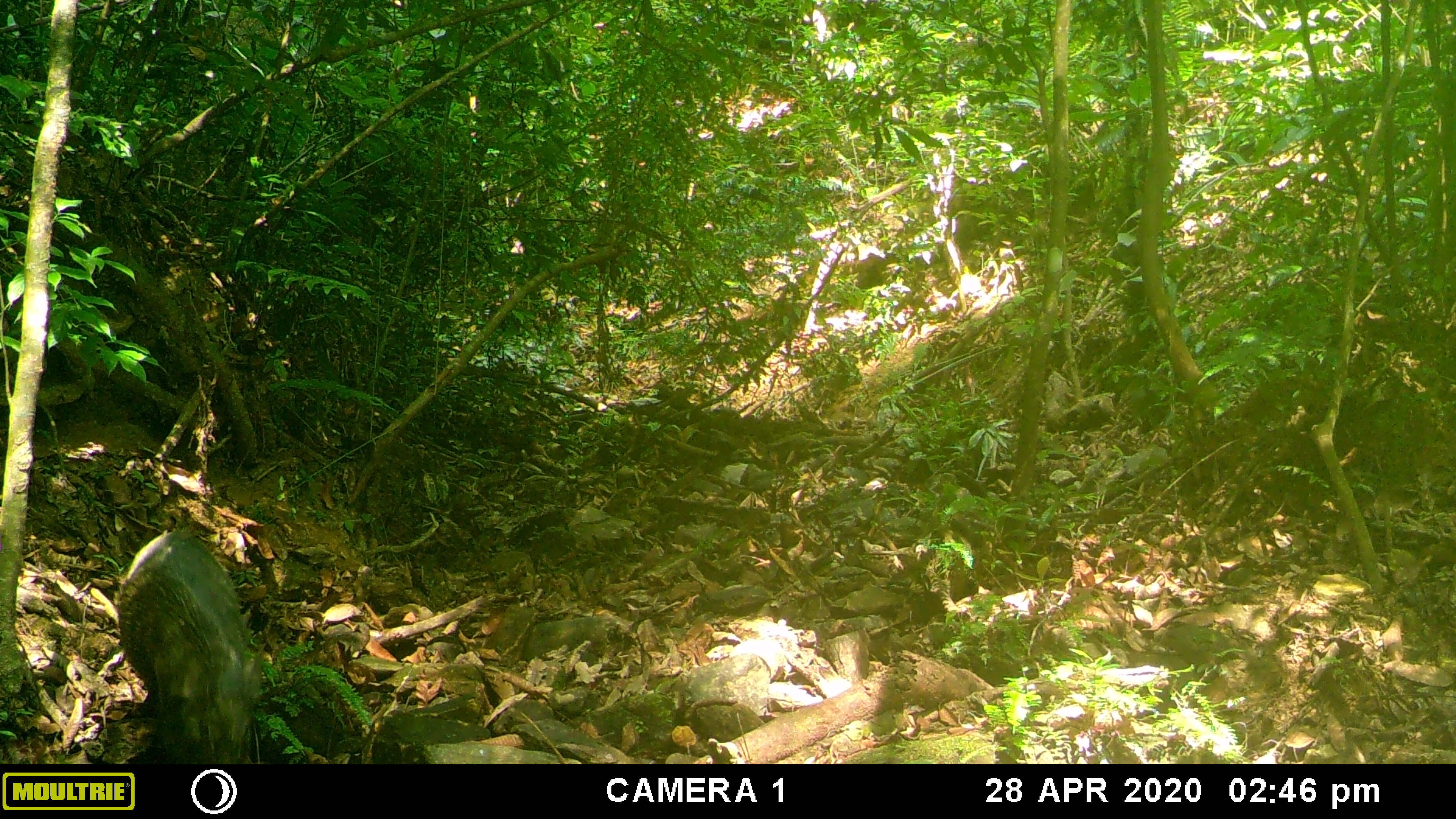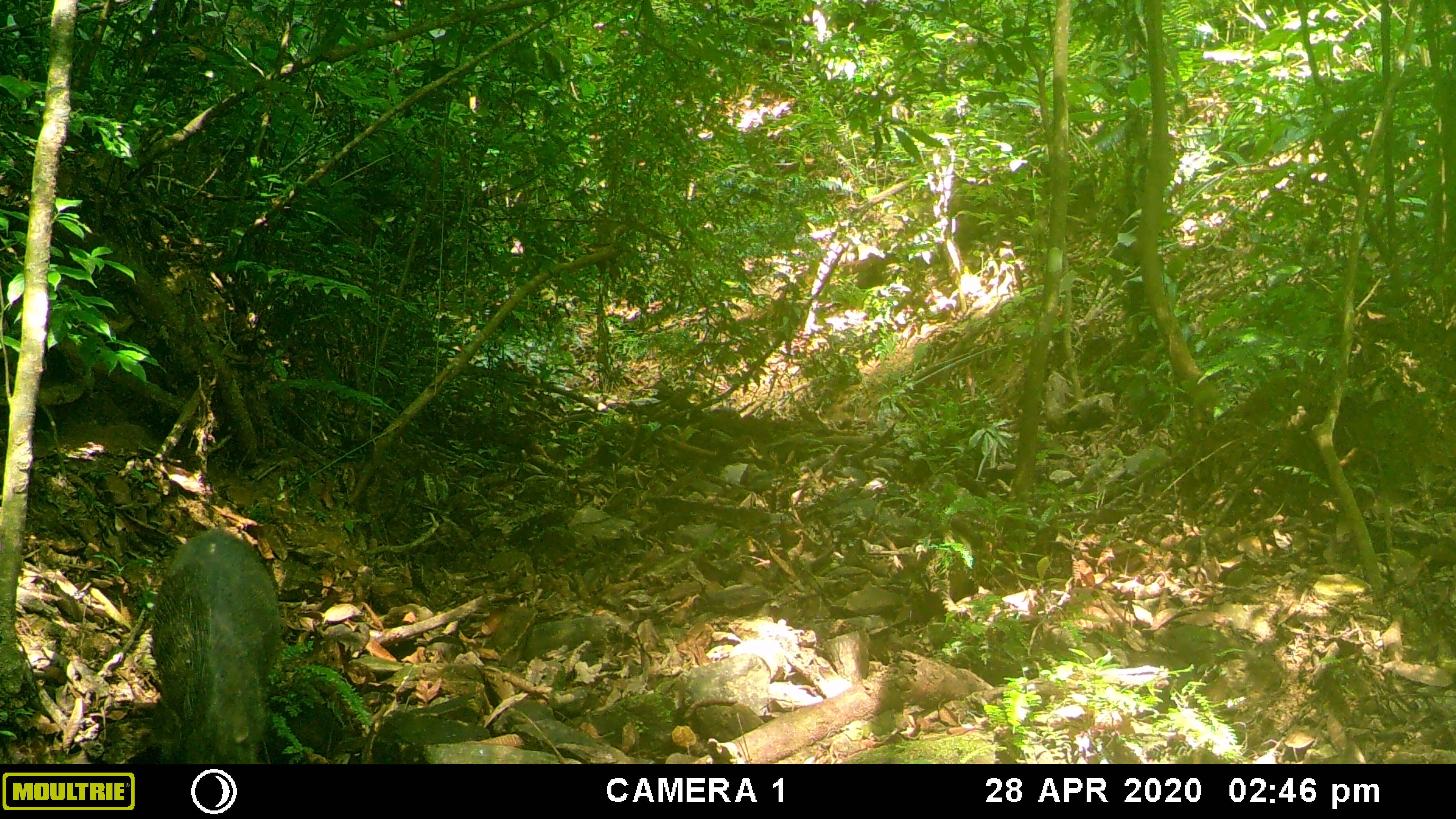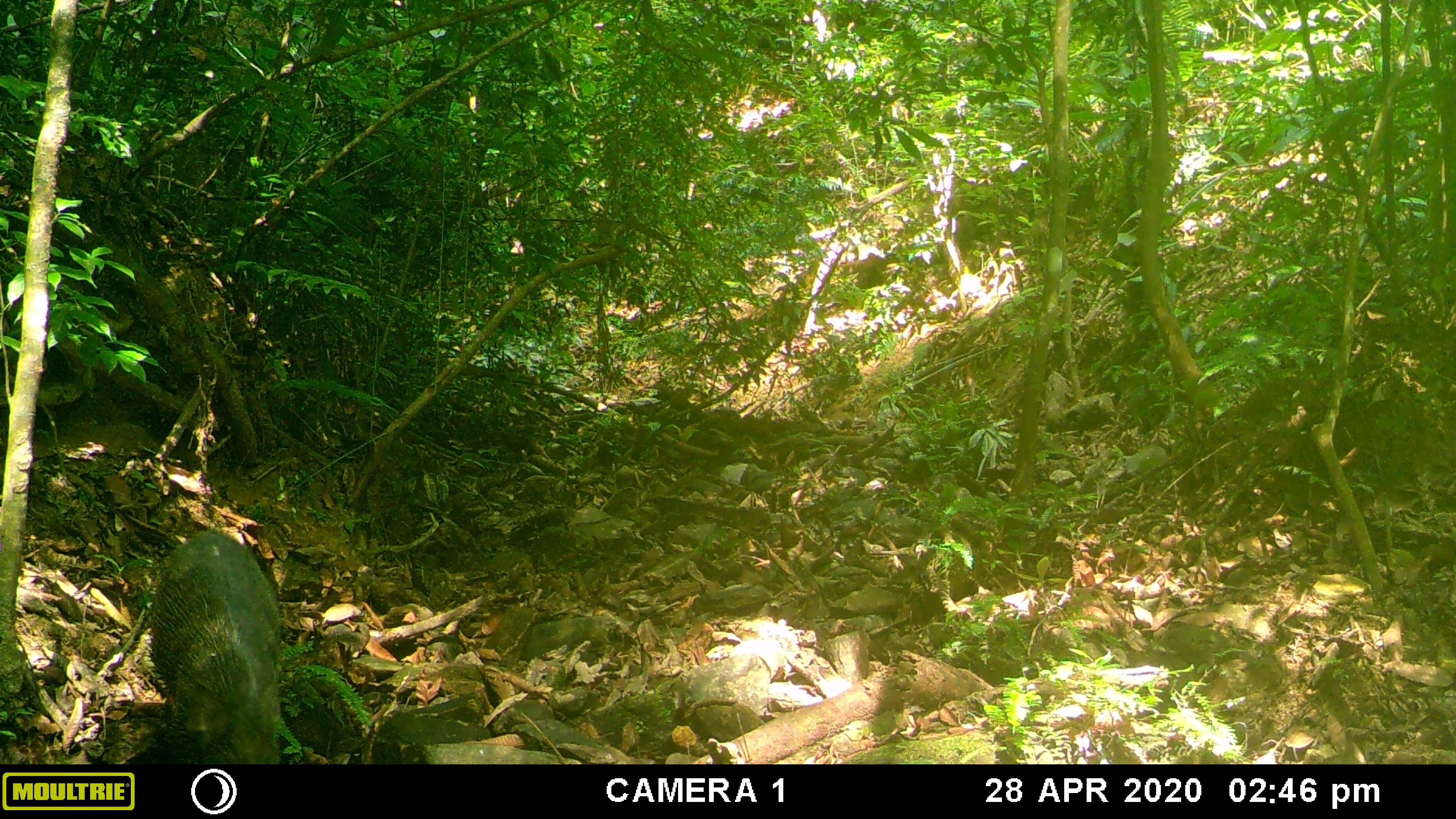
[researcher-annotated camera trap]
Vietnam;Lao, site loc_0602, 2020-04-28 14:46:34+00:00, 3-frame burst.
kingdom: Animalia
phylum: Chordata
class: Mammalia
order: Artiodactyla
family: Suidae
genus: Sus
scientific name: Sus scrofa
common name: eurasian wild pig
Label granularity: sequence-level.